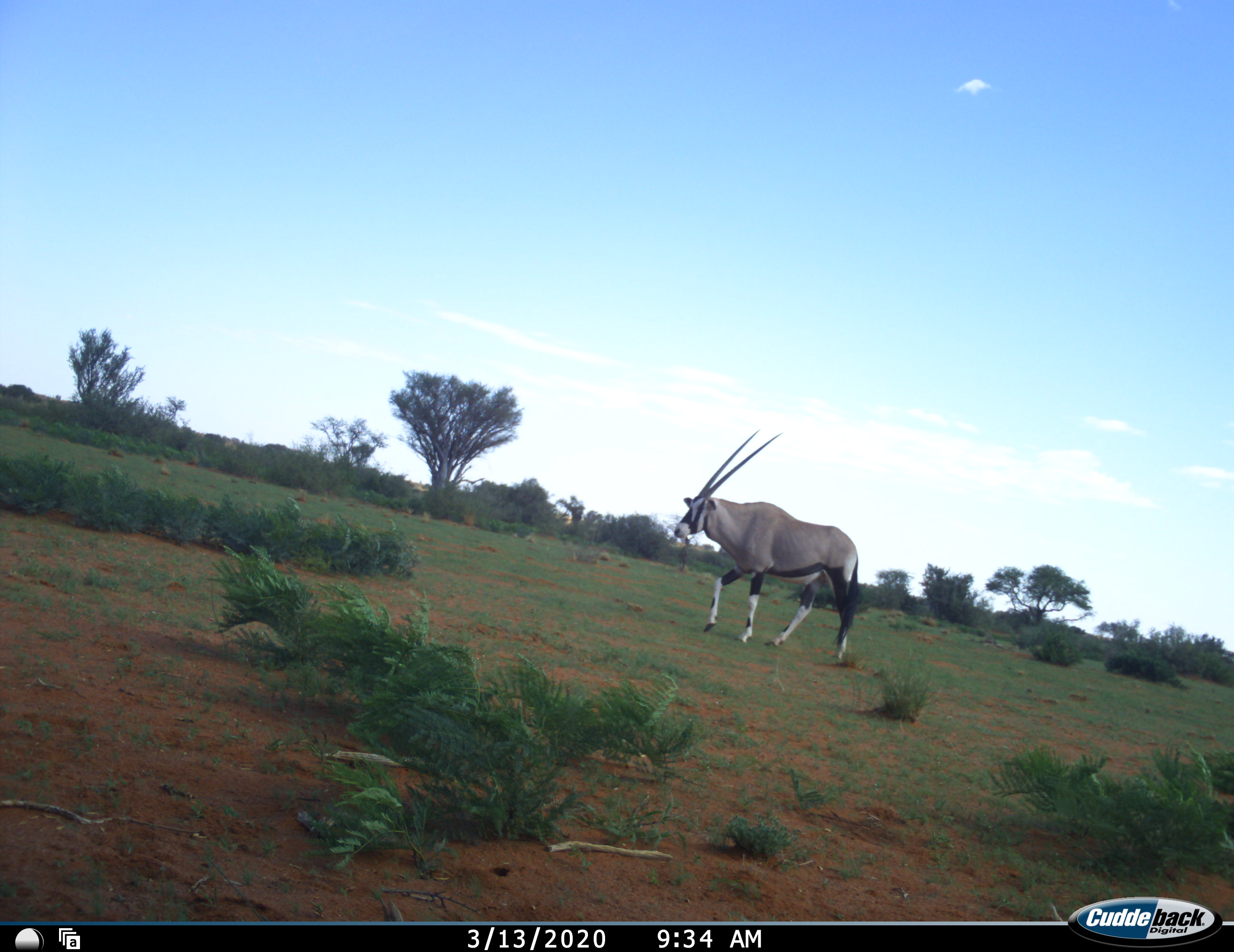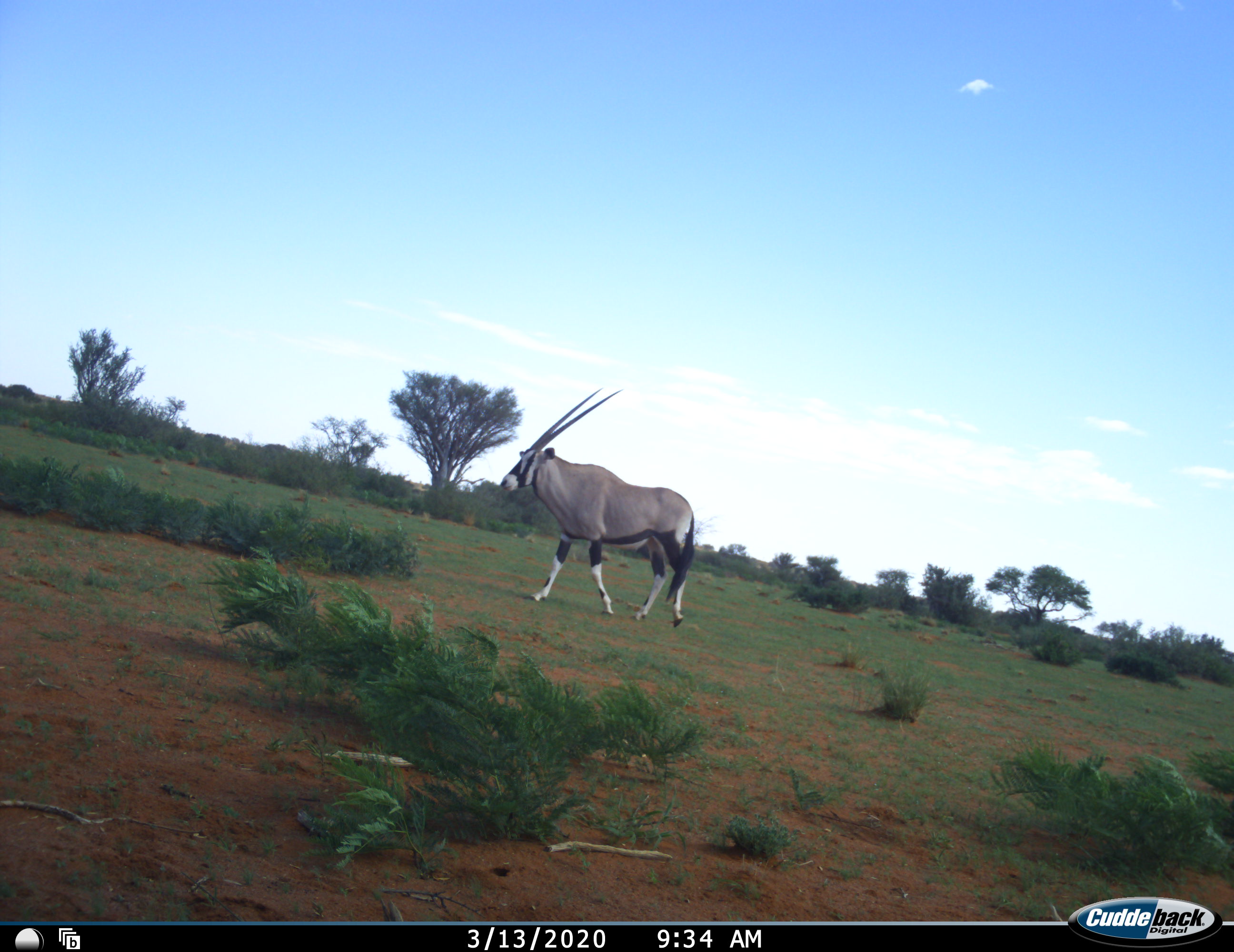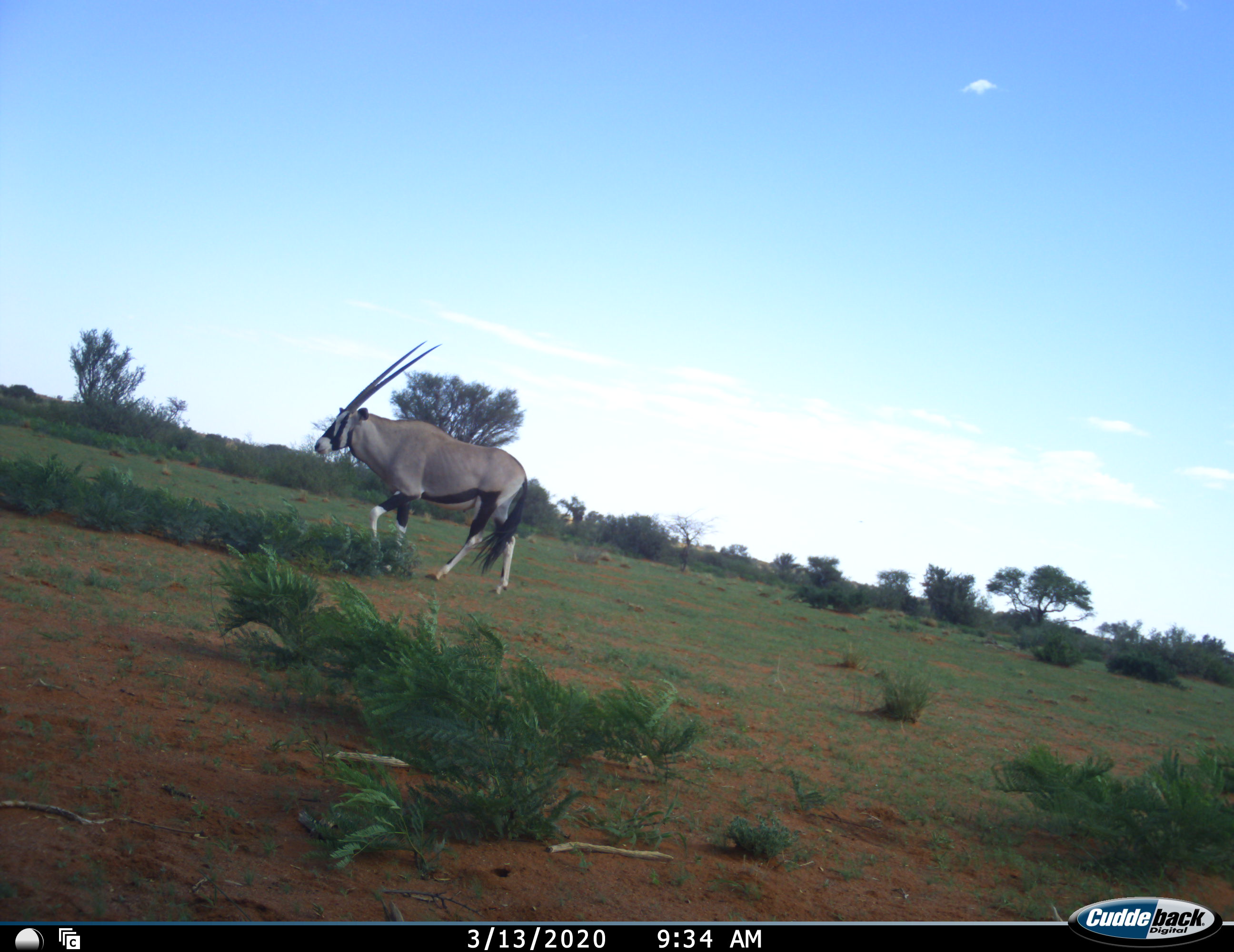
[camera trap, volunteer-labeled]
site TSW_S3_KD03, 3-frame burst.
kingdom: Animalia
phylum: Chordata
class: Mammalia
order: Artiodactyla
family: Bovidae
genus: Oryx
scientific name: Oryx gazella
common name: gemsbok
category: oryx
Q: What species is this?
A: Oryx (gemsbok) (Oryx gazella).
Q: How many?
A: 1.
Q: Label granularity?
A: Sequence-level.